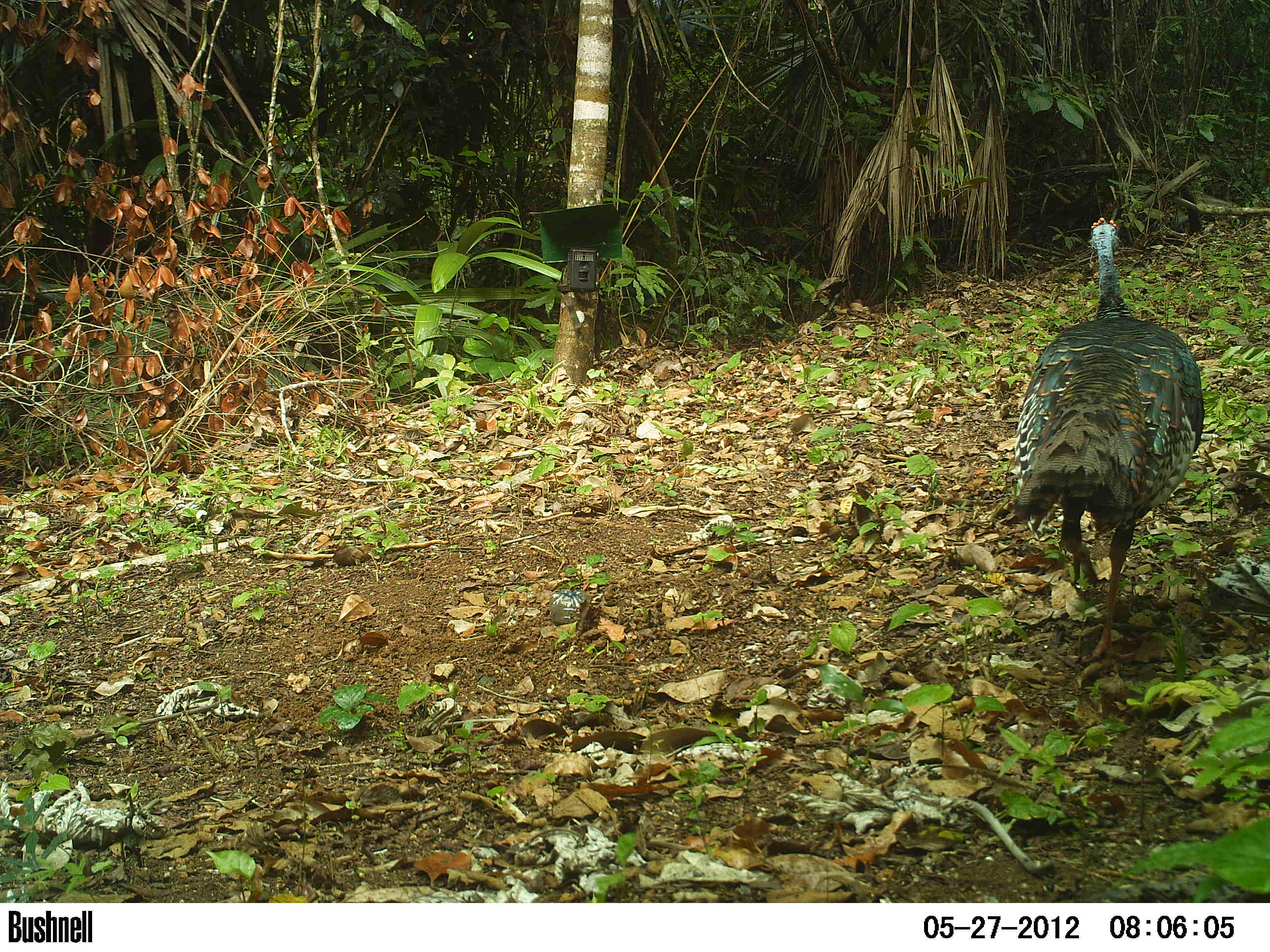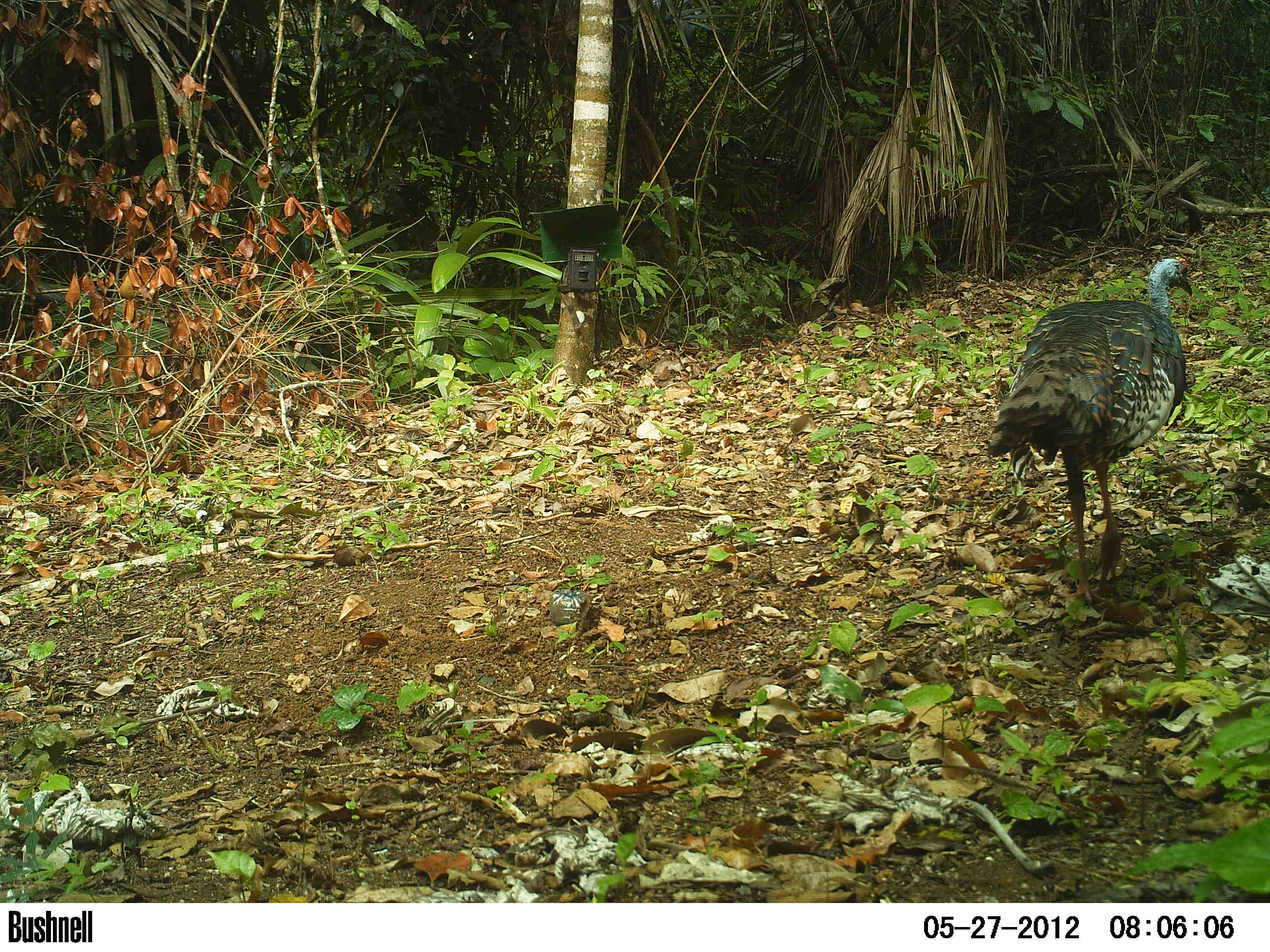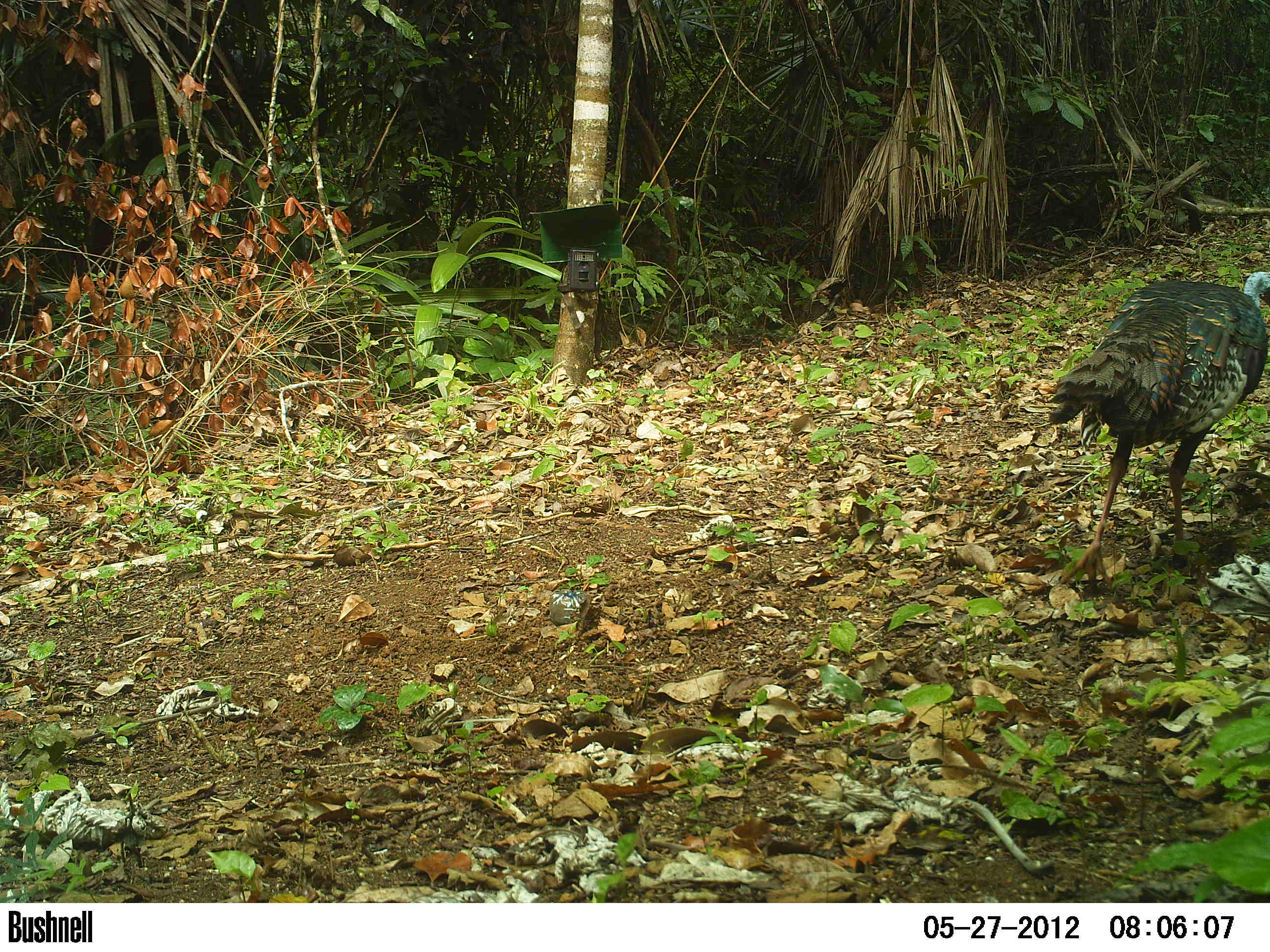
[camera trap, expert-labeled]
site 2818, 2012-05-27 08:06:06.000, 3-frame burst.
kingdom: Animalia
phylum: Chordata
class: Aves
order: Galliformes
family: Phasianidae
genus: Meleagris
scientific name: Meleagris ocellata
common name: ocellated turkey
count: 1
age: adult